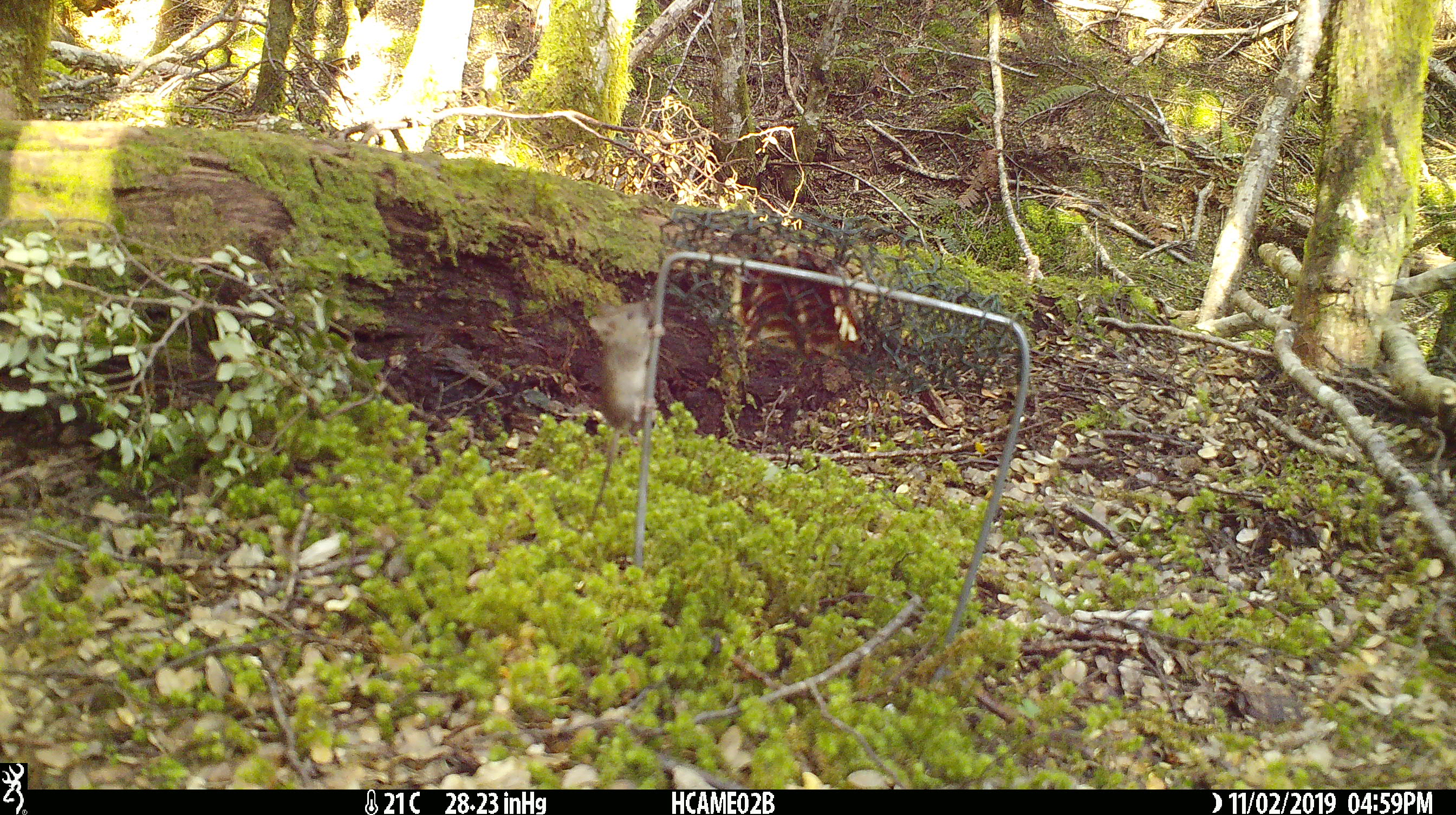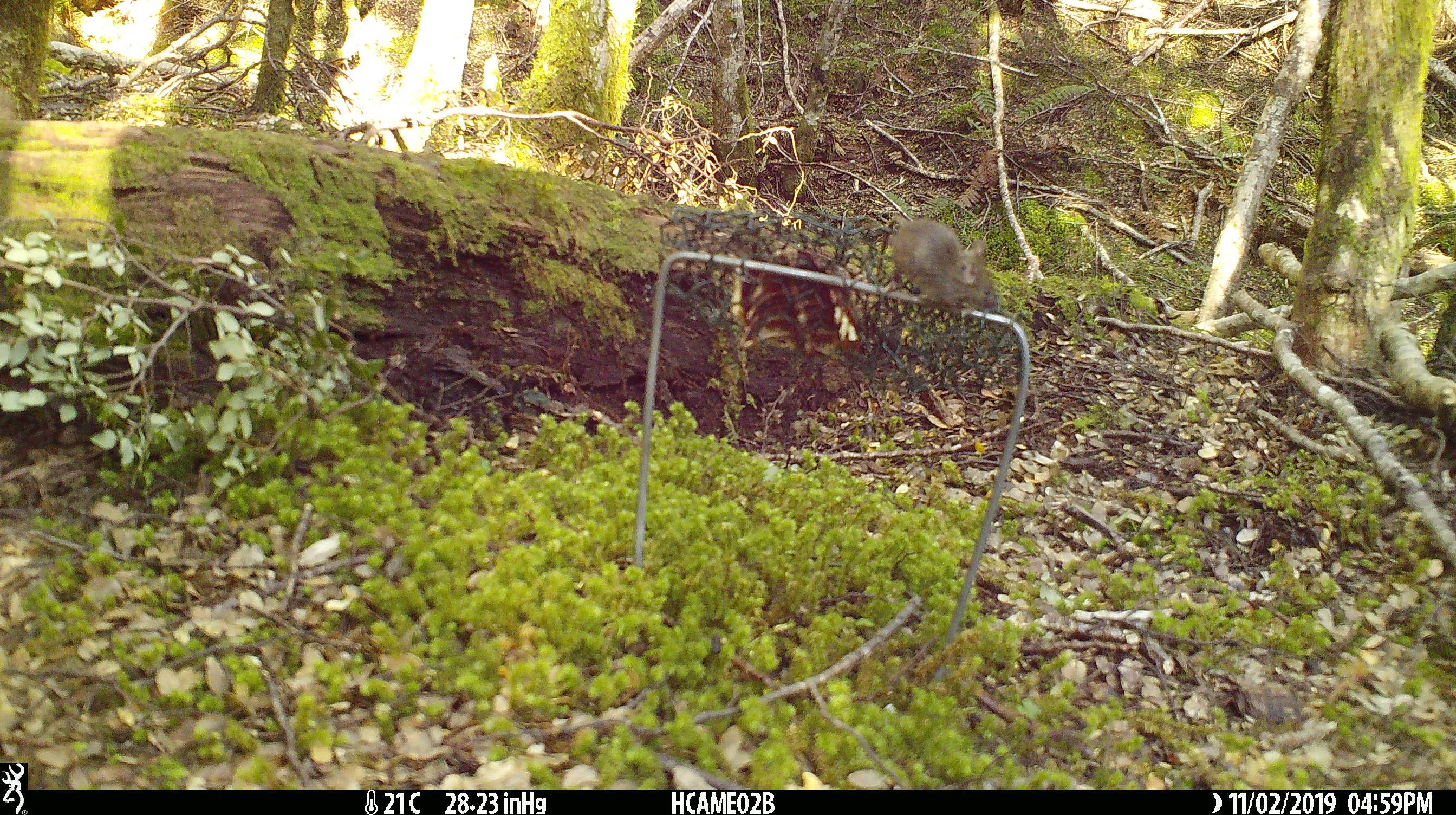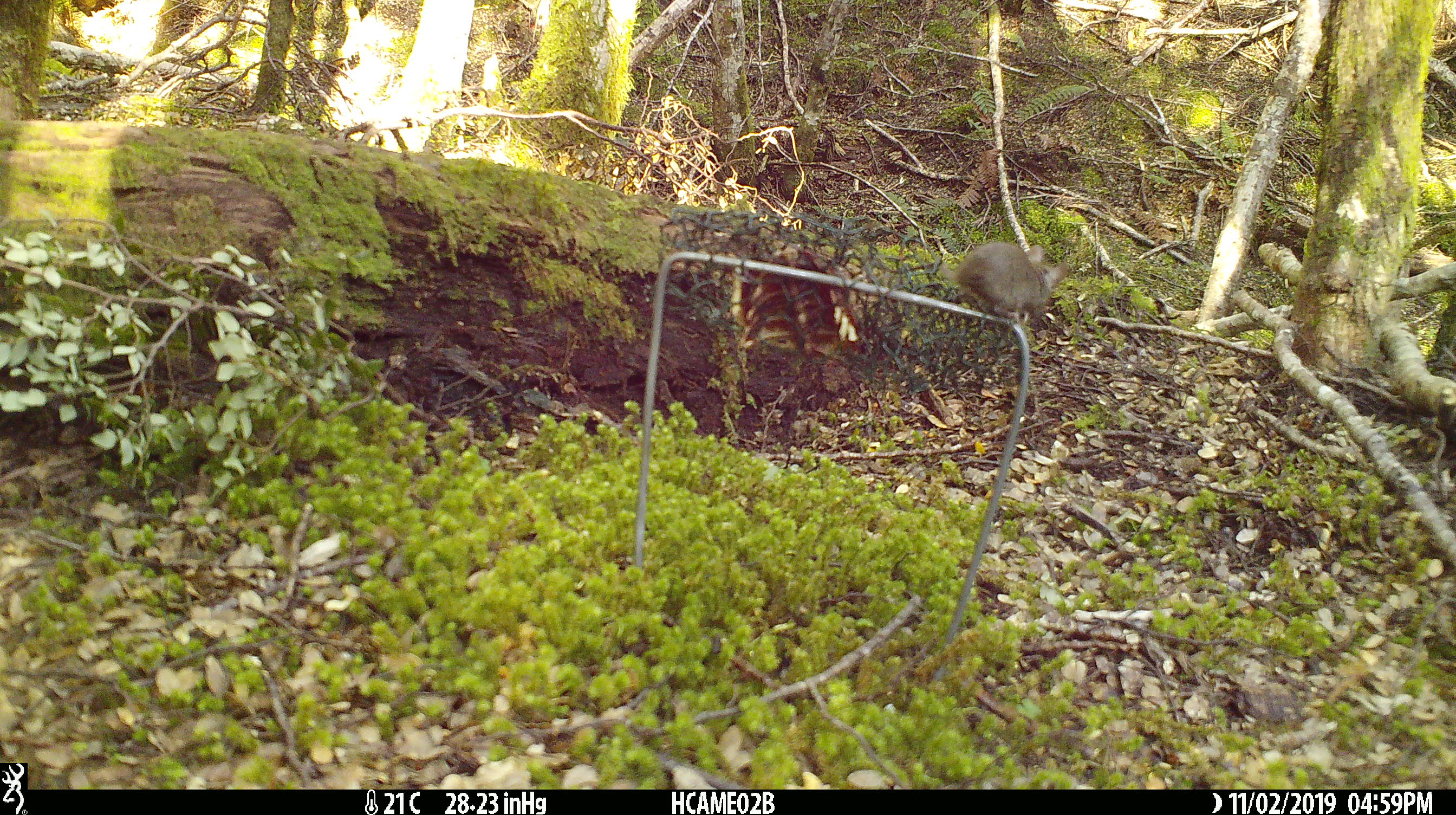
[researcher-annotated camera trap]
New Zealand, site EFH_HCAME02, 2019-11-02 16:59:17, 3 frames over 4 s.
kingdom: Animalia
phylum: Chordata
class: Mammalia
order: Rodentia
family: Muridae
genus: Mus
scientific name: Mus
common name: mouse